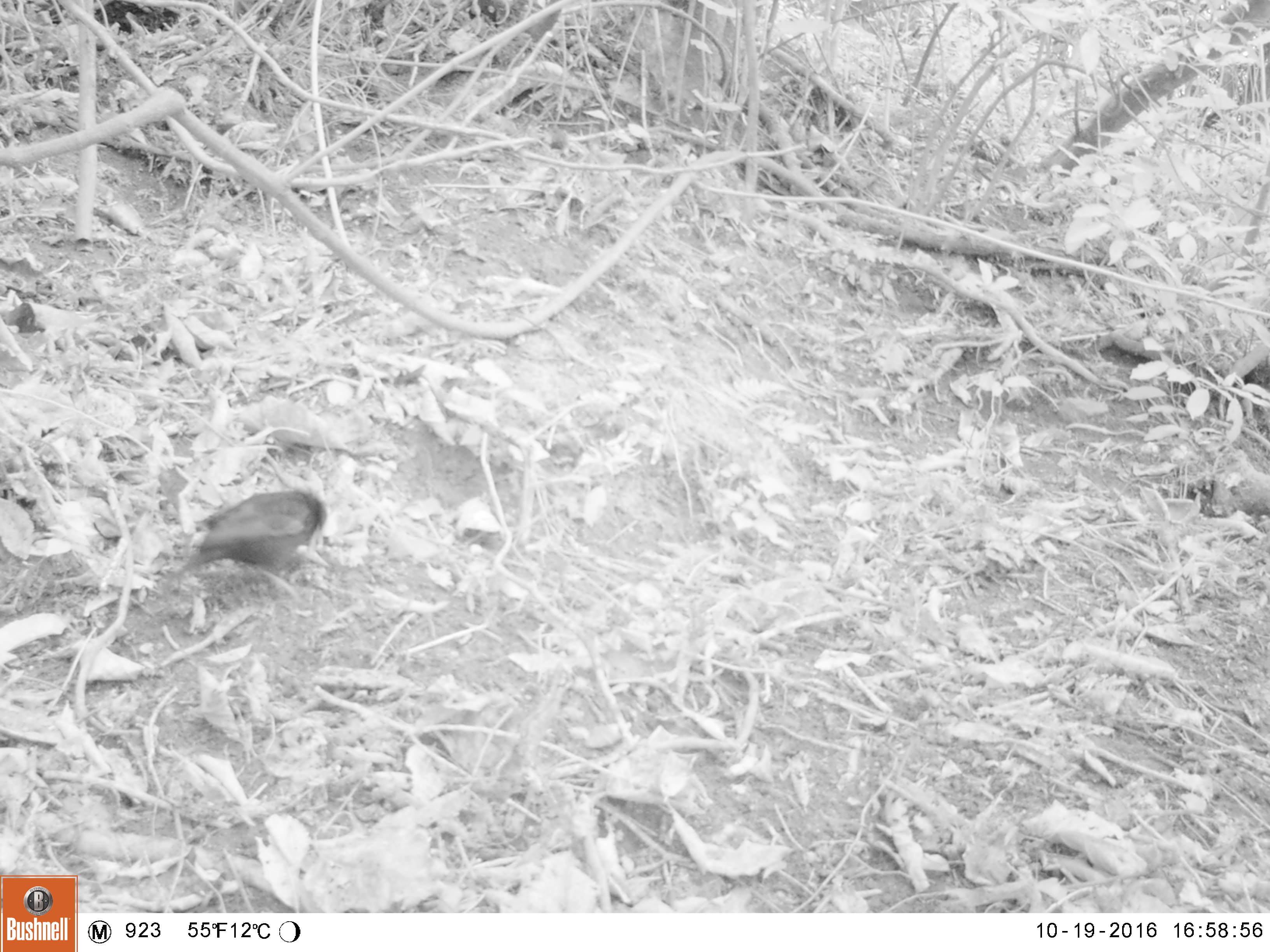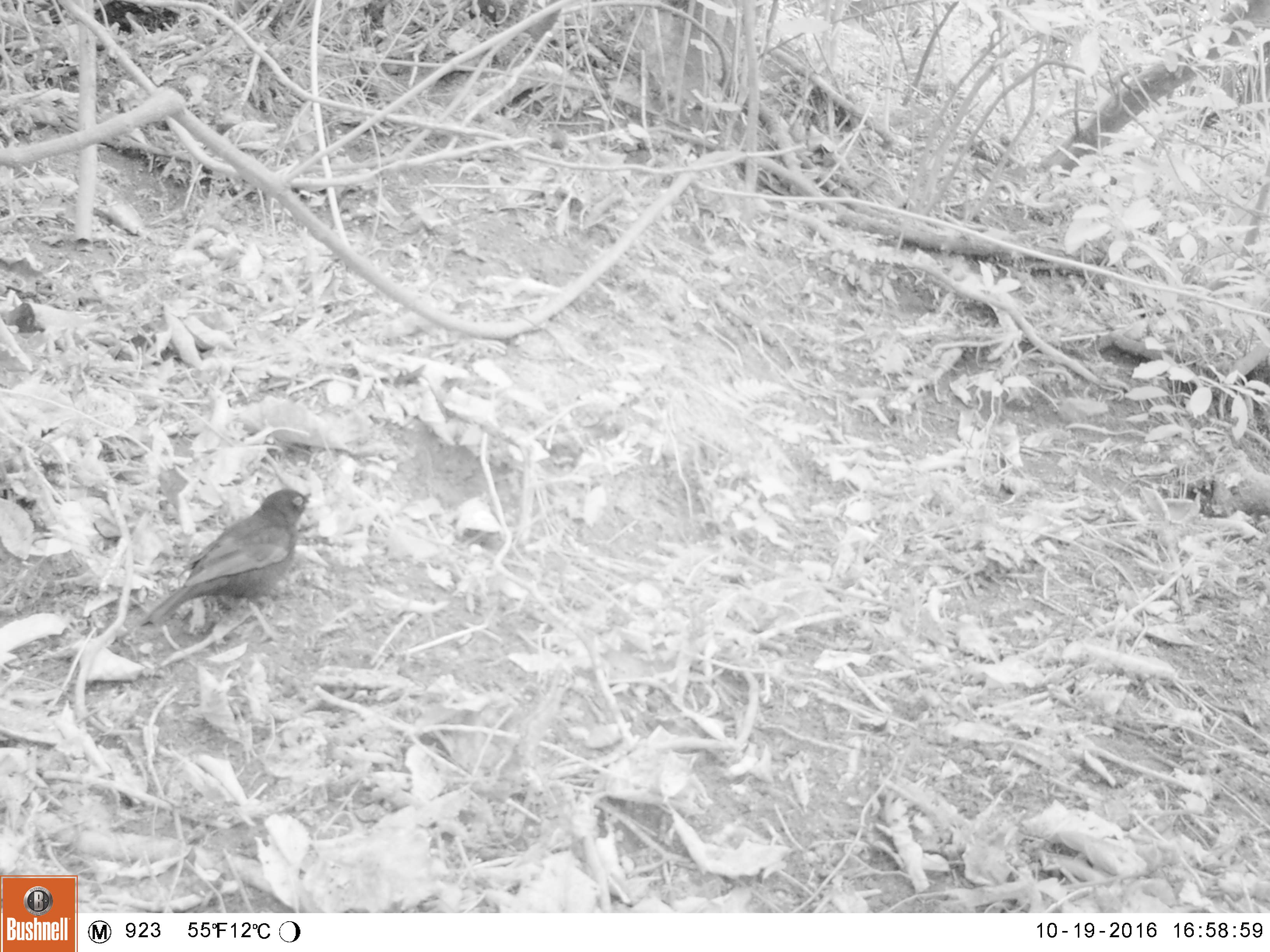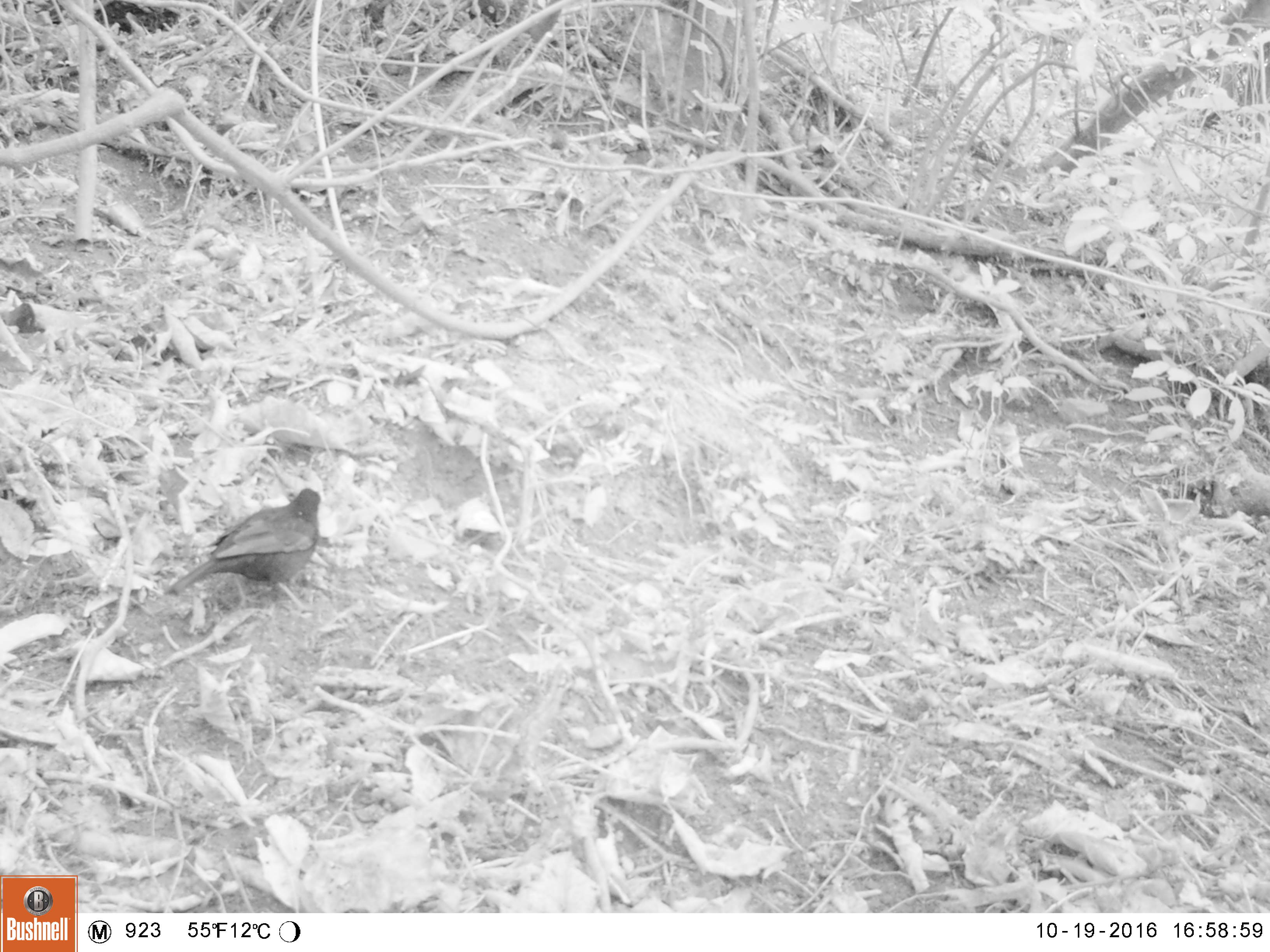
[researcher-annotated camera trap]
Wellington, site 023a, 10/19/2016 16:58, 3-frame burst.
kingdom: Animalia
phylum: Chordata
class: Aves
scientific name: Aves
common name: bird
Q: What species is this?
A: Bird (Aves).